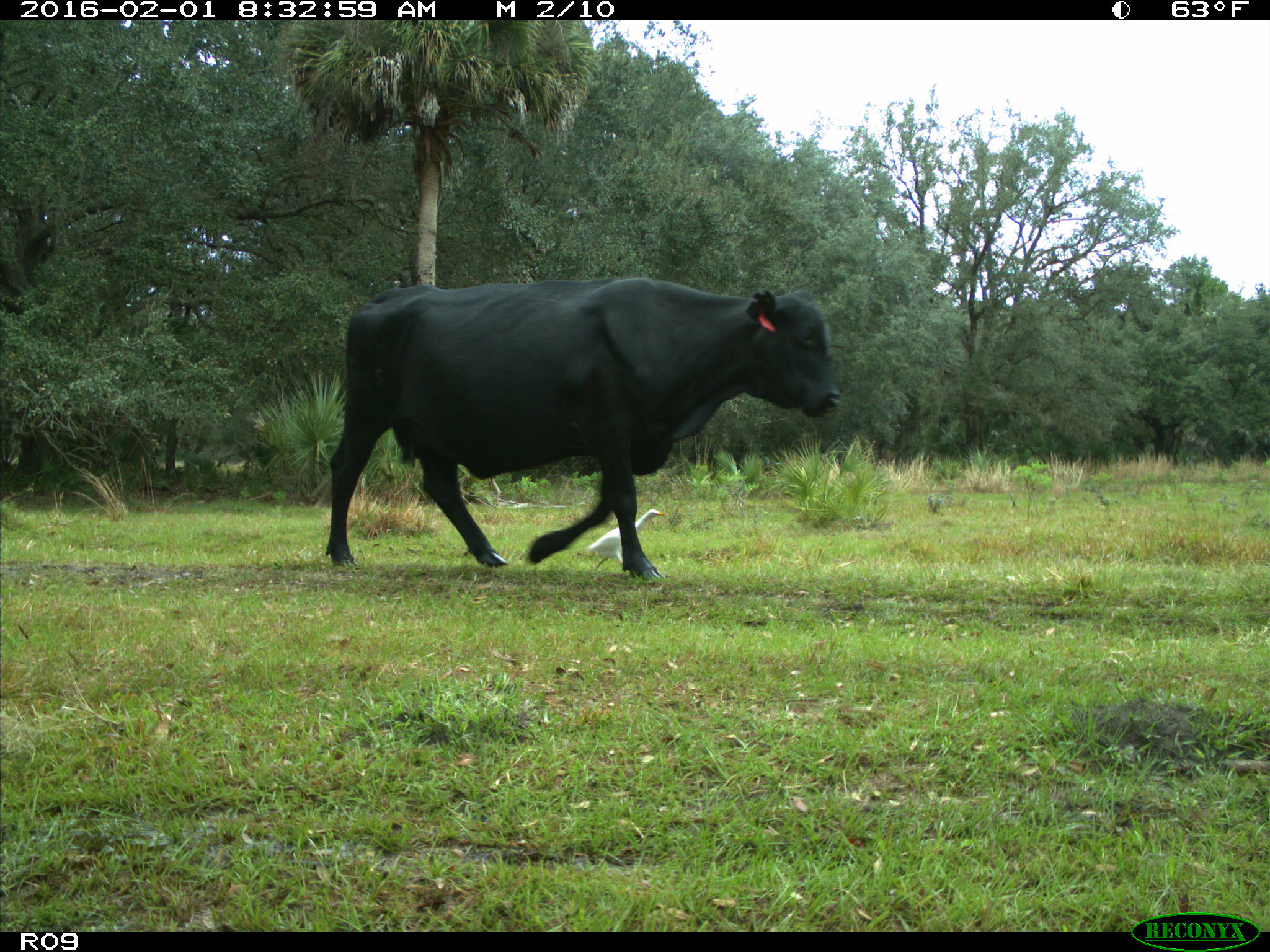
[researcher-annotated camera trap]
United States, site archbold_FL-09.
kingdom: Animalia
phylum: Chordata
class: Mammalia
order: Artiodactyla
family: Bovidae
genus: Bos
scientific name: Bos taurus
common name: domestic cow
Bos taurus (domestic cow).